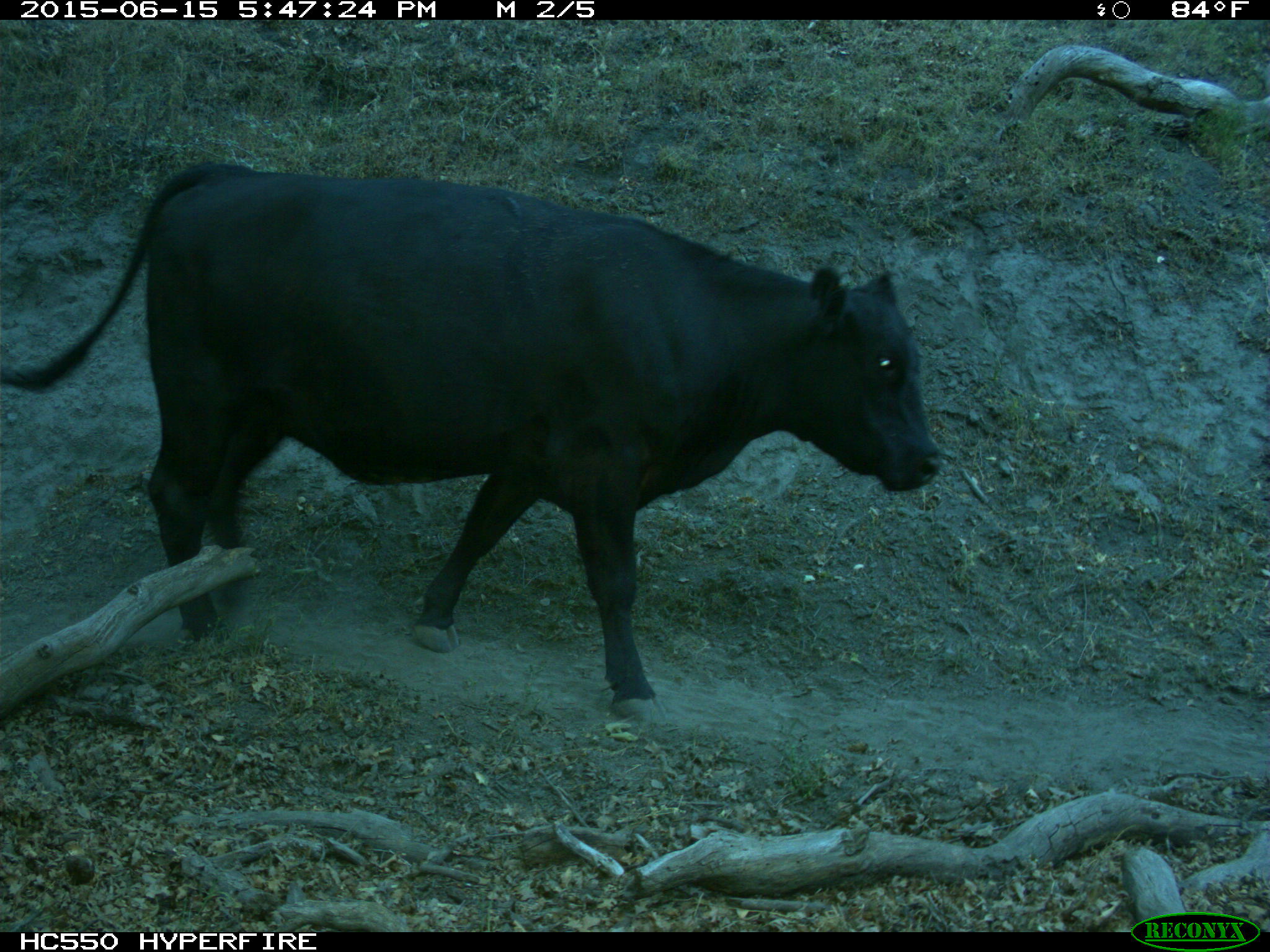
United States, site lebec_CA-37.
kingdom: Animalia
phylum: Chordata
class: Mammalia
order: Artiodactyla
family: Bovidae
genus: Bos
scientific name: Bos taurus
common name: domestic cow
Bos taurus (domestic cow).